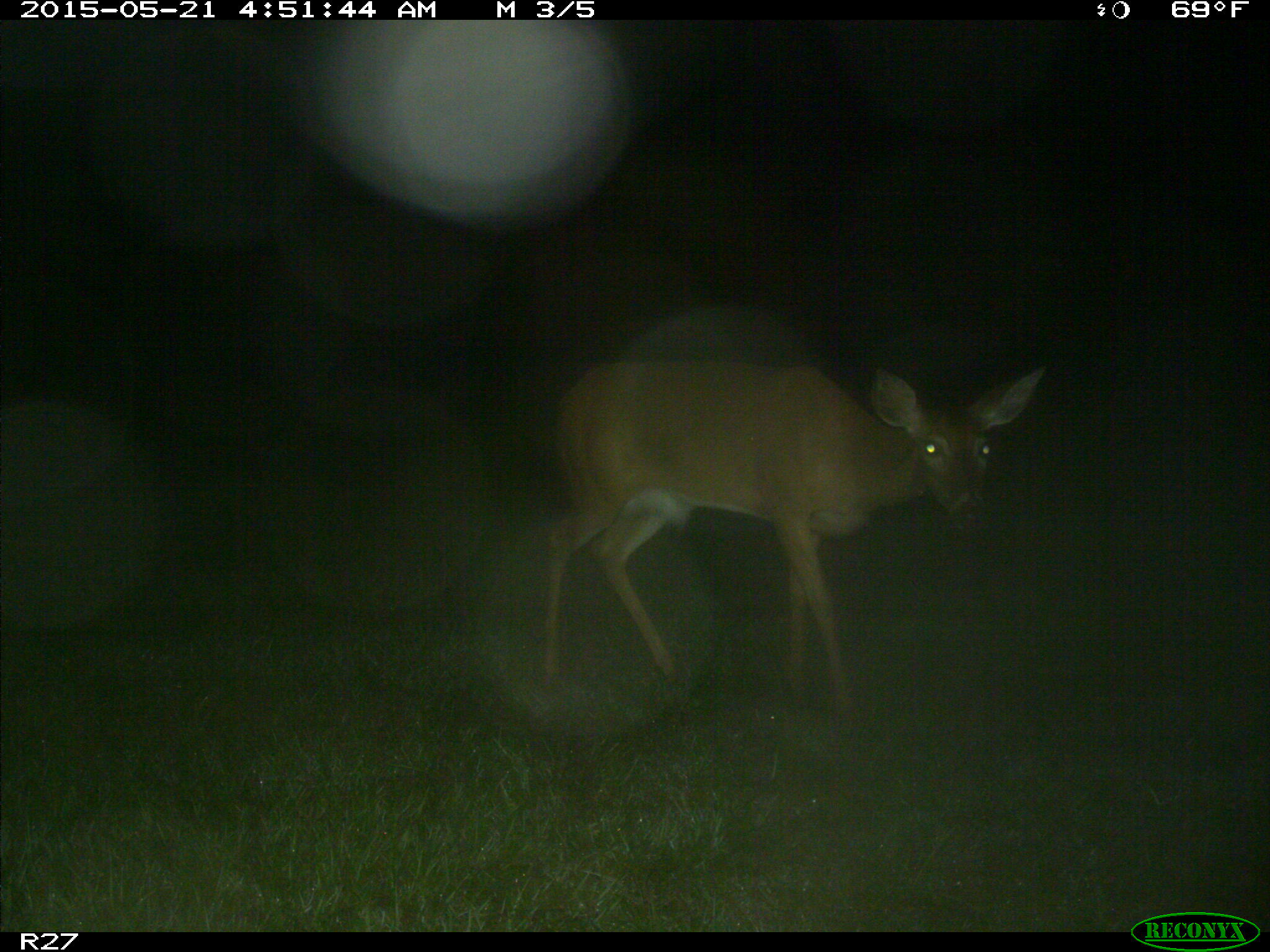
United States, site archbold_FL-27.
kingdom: Animalia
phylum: Chordata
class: Mammalia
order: Artiodactyla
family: Cervidae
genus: Odocoileus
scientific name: Odocoileus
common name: deer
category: unidentified deer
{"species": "unidentified deer (deer) (Odocoileus)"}